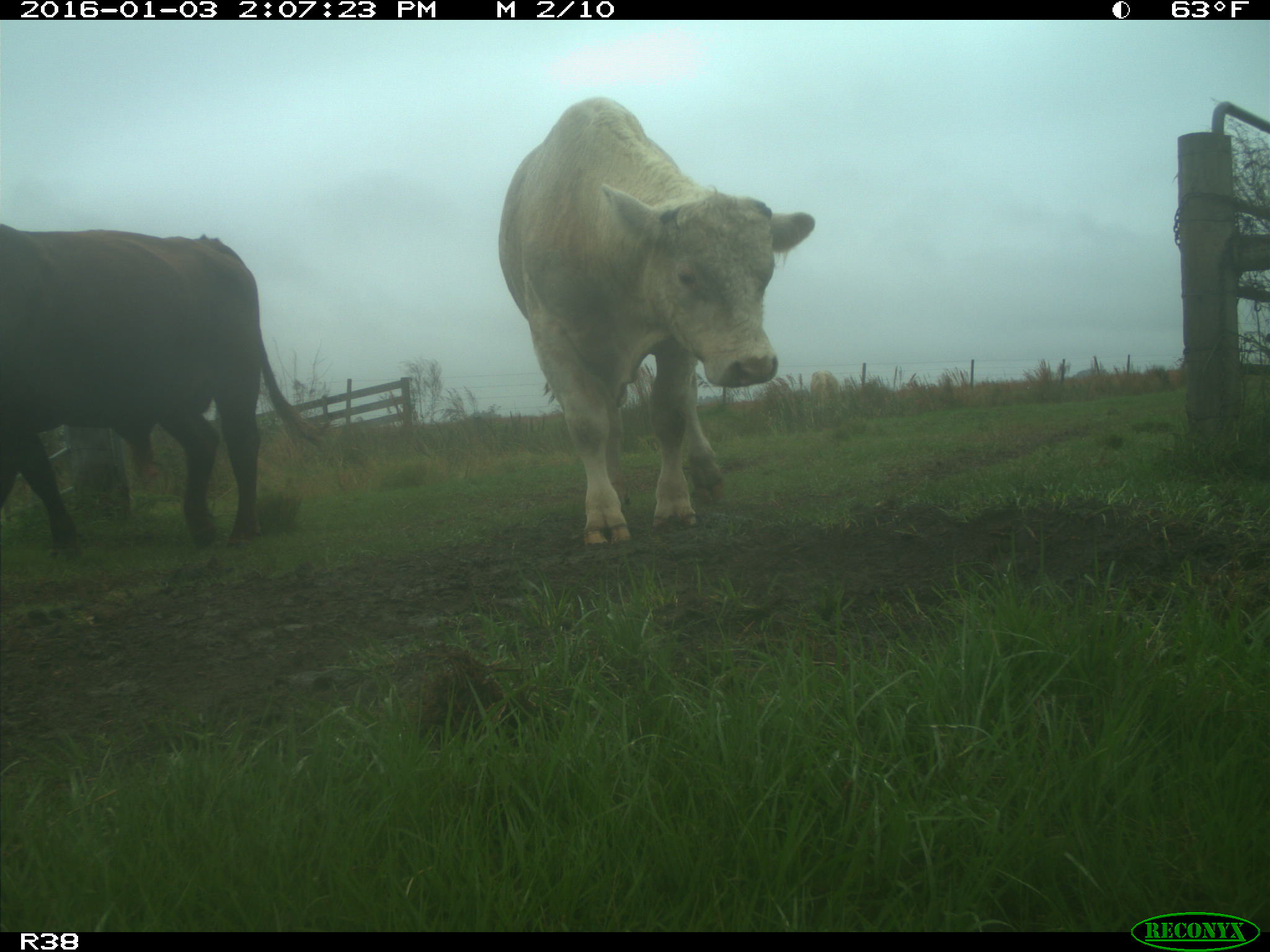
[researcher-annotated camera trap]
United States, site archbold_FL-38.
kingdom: Animalia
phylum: Chordata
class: Mammalia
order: Artiodactyla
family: Bovidae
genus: Bos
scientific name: Bos taurus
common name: domestic cow